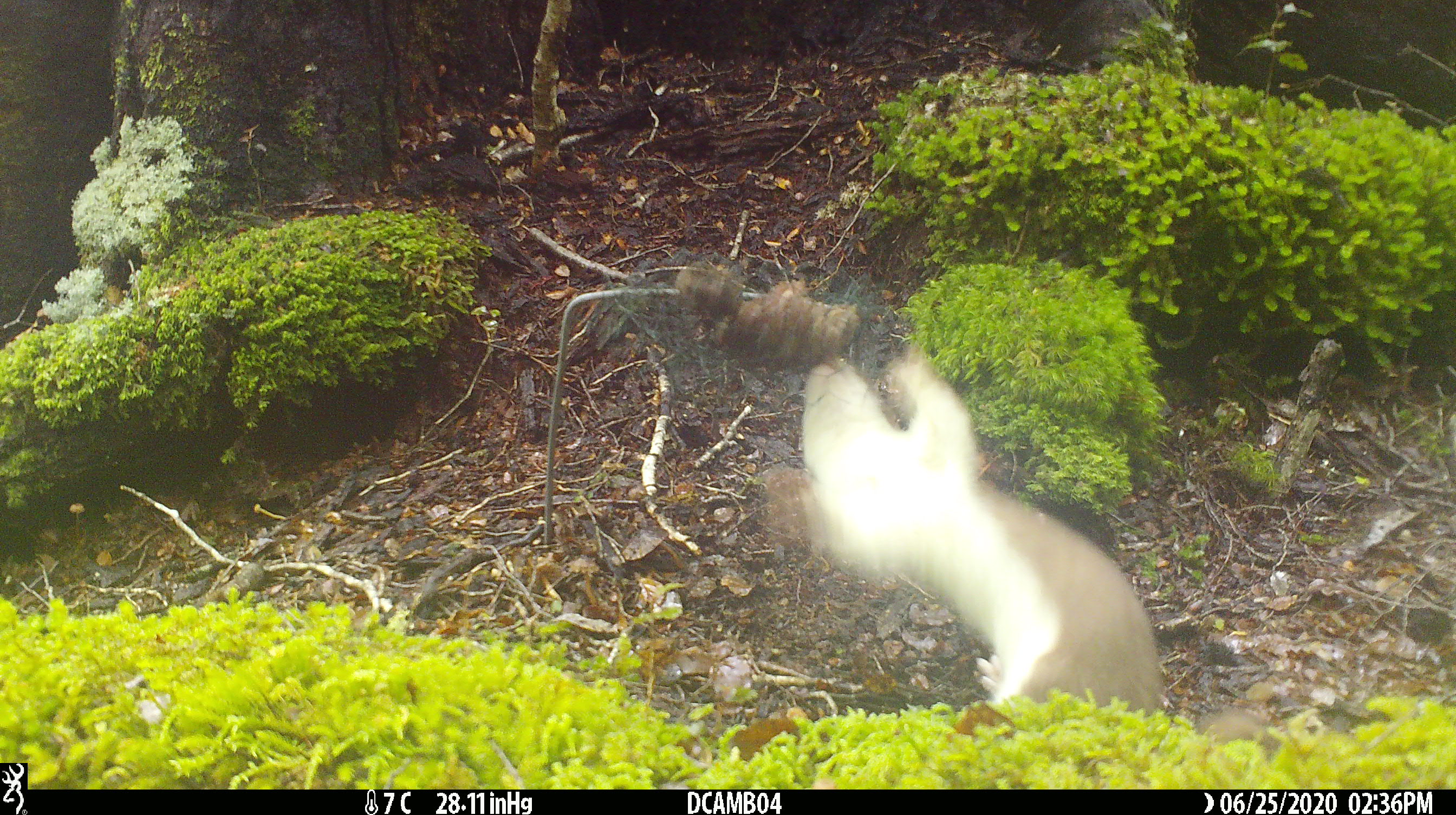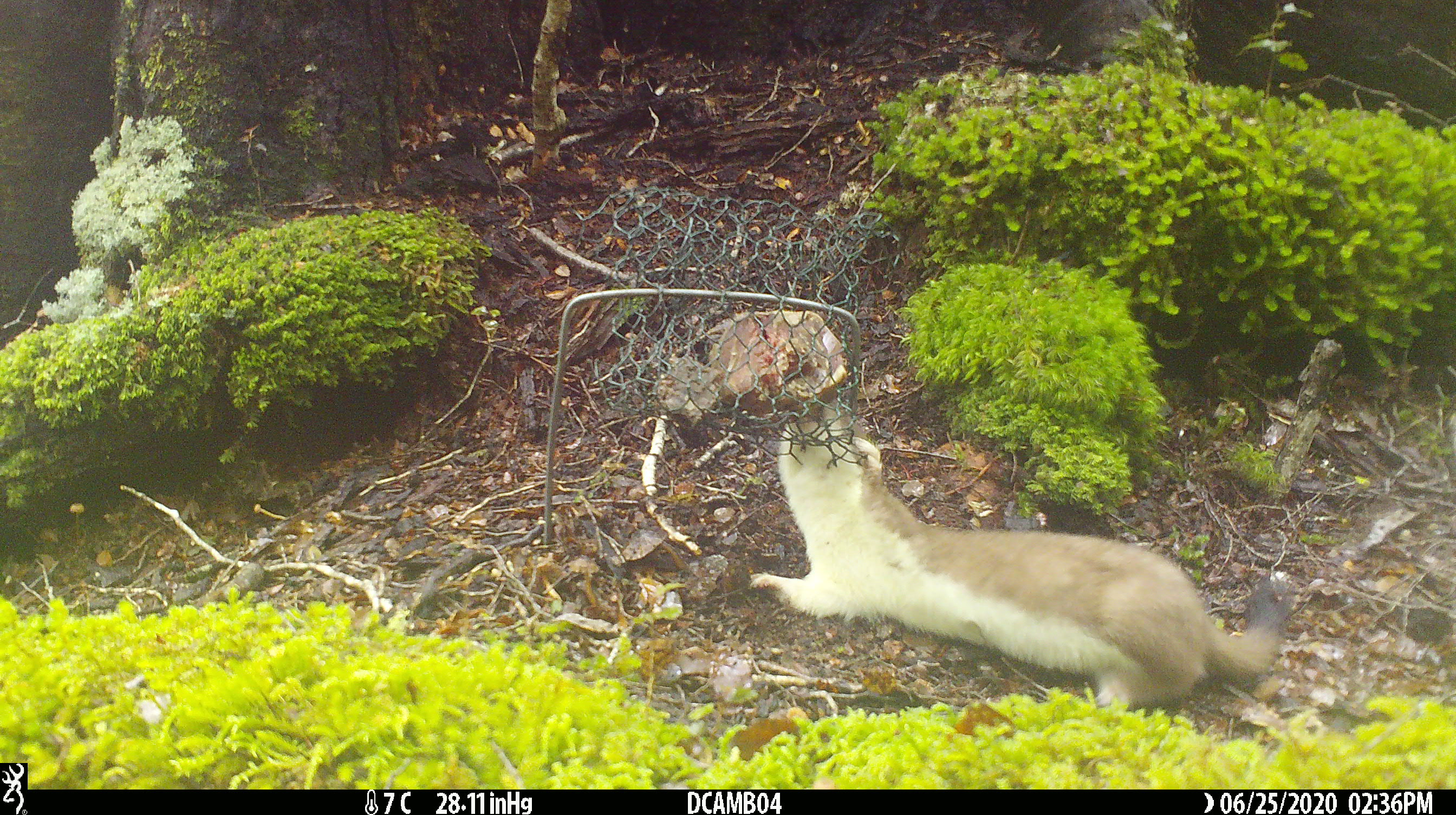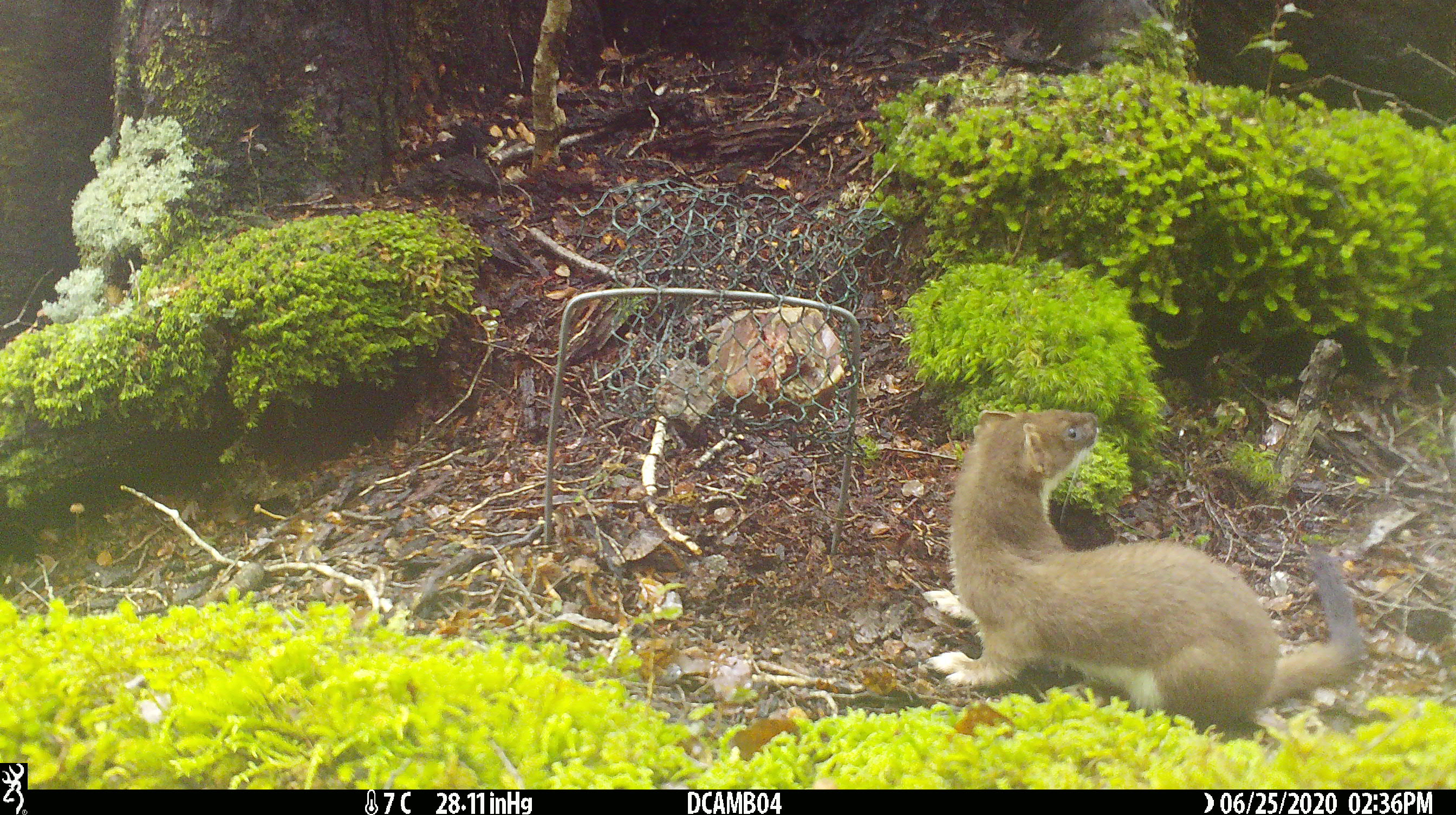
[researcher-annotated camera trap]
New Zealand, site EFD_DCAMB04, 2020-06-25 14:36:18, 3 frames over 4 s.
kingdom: Animalia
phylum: Chordata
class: Mammalia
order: Carnivora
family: Mustelidae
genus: Mustela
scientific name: Mustela erminea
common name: stoat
Stoat (Mustela erminea).